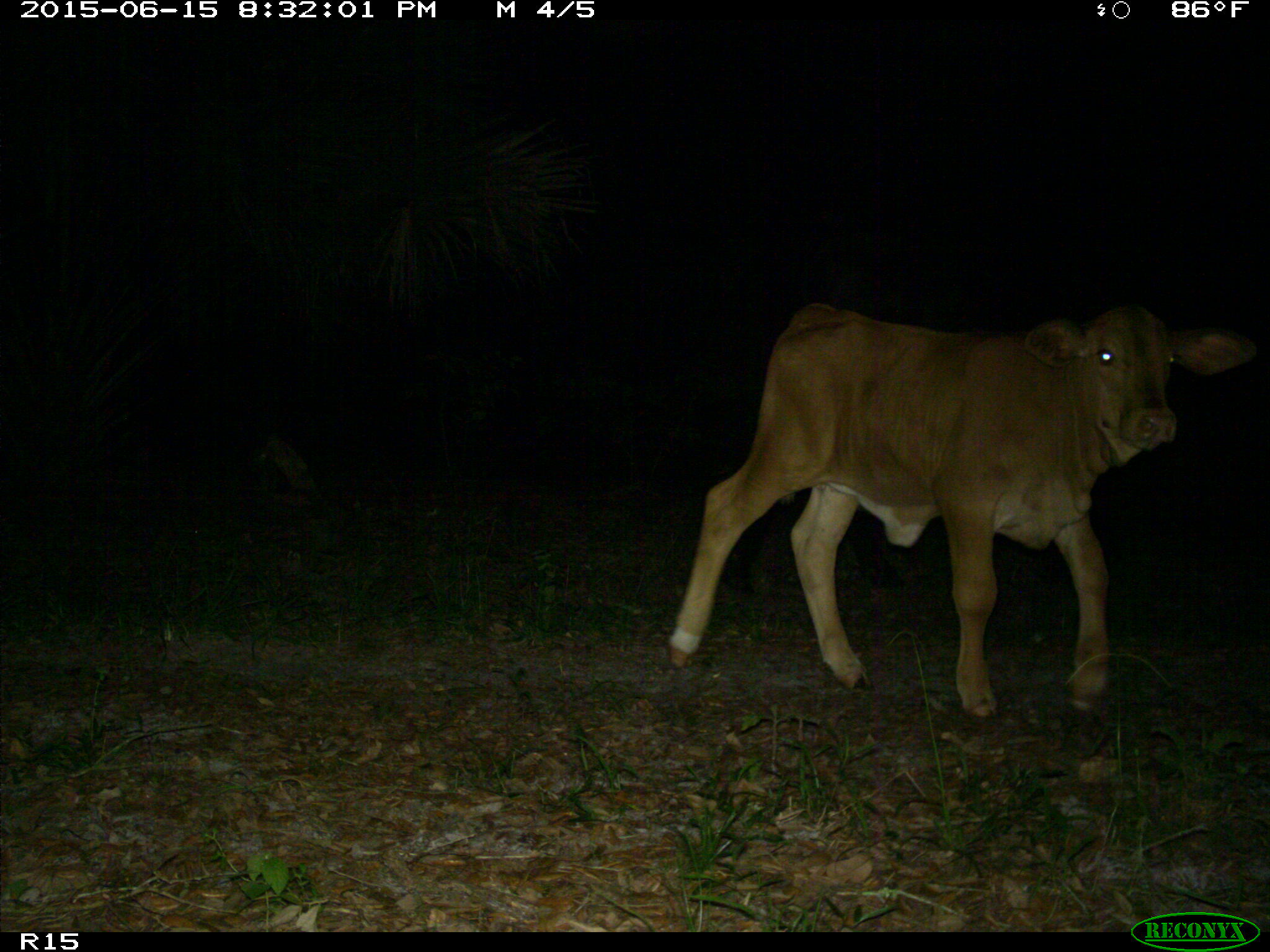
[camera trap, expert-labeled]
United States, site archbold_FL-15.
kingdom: Animalia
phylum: Chordata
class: Mammalia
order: Artiodactyla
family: Bovidae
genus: Bos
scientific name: Bos taurus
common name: domestic cow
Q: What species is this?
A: Bos taurus (domestic cow).